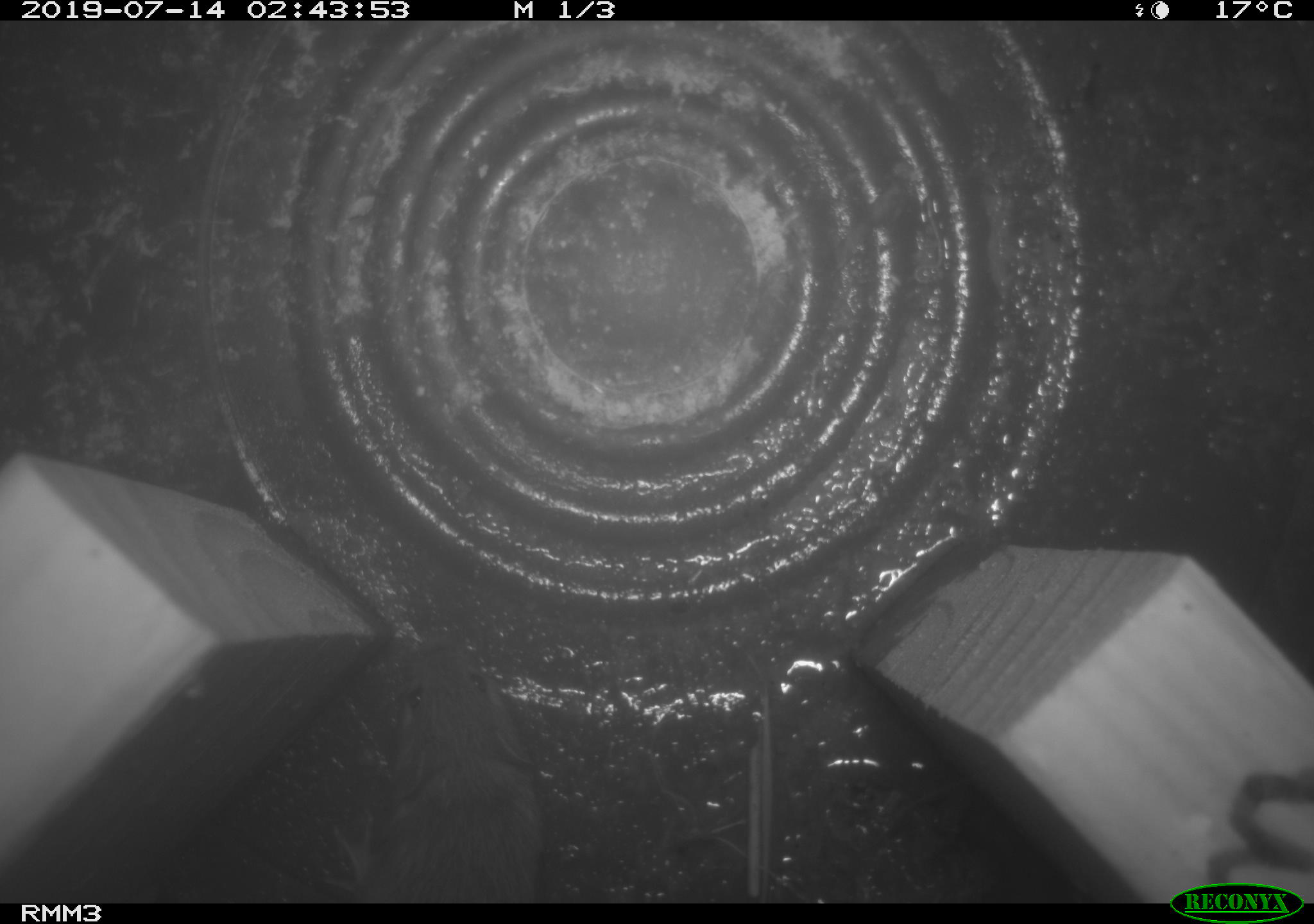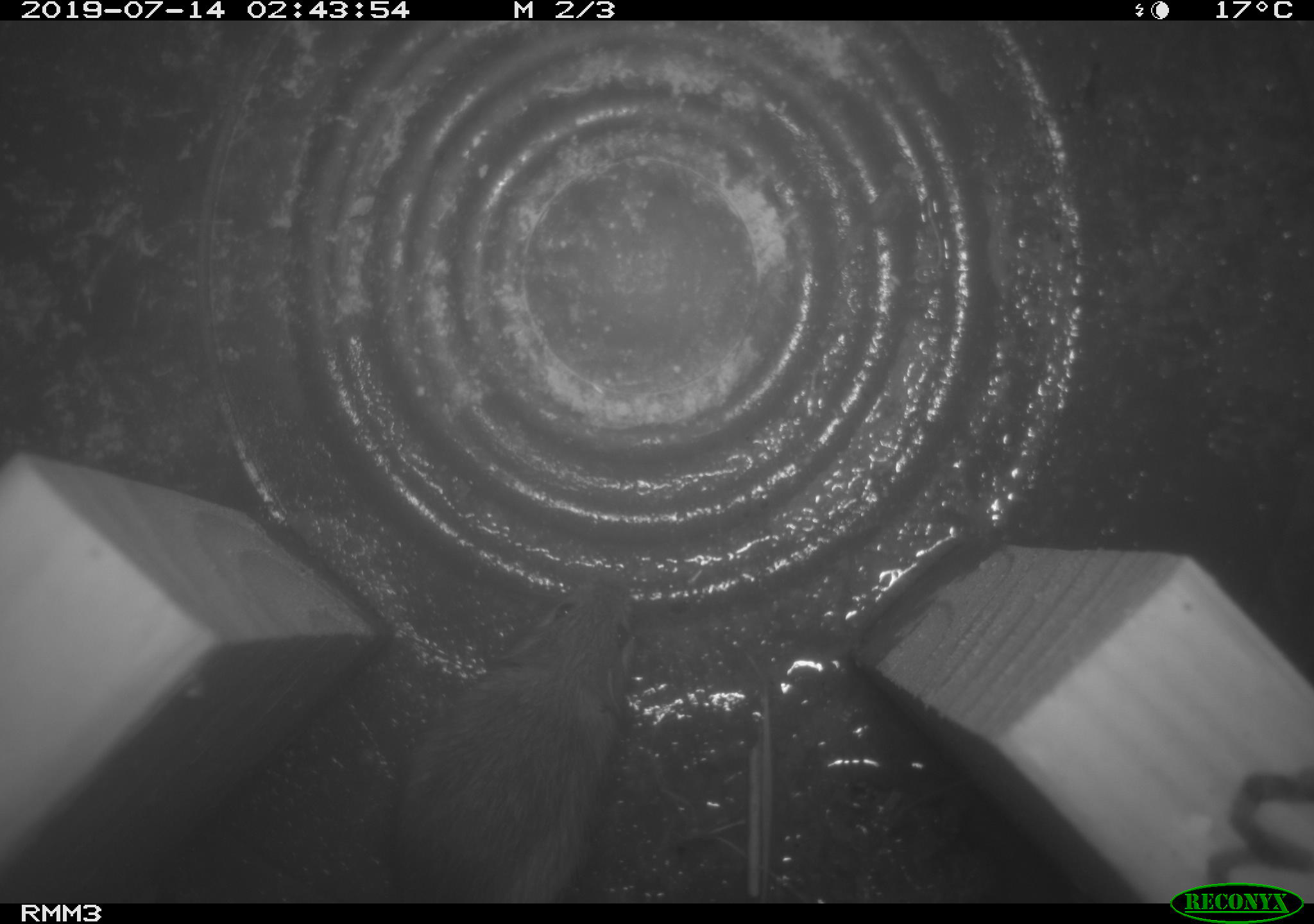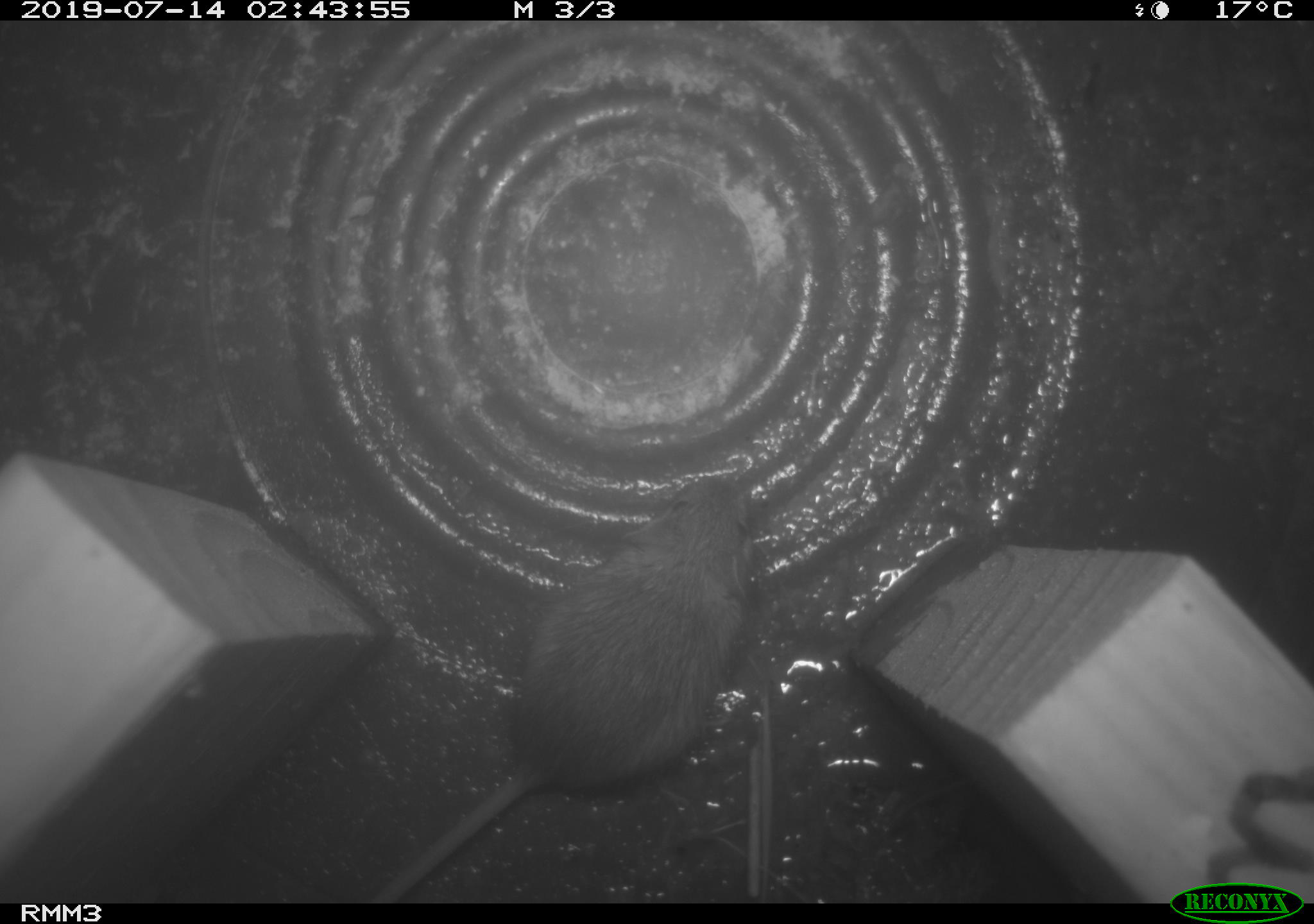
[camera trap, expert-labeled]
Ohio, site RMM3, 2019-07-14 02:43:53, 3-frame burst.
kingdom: Animalia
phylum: Chordata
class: Mammalia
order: Rodentia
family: Zapodidae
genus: Napaeozapus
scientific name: Napaeozapus insignis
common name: woodland jumping mouse